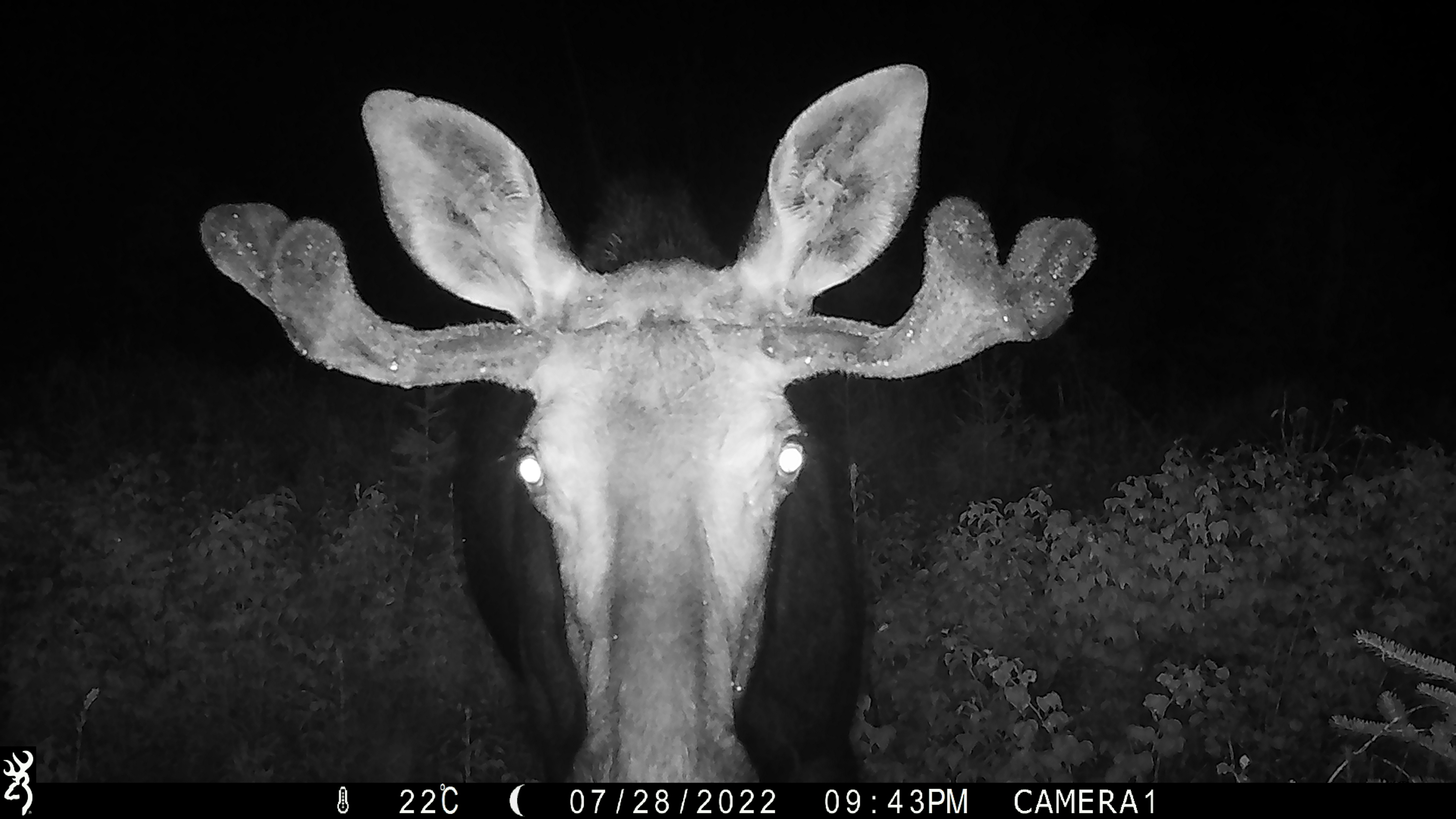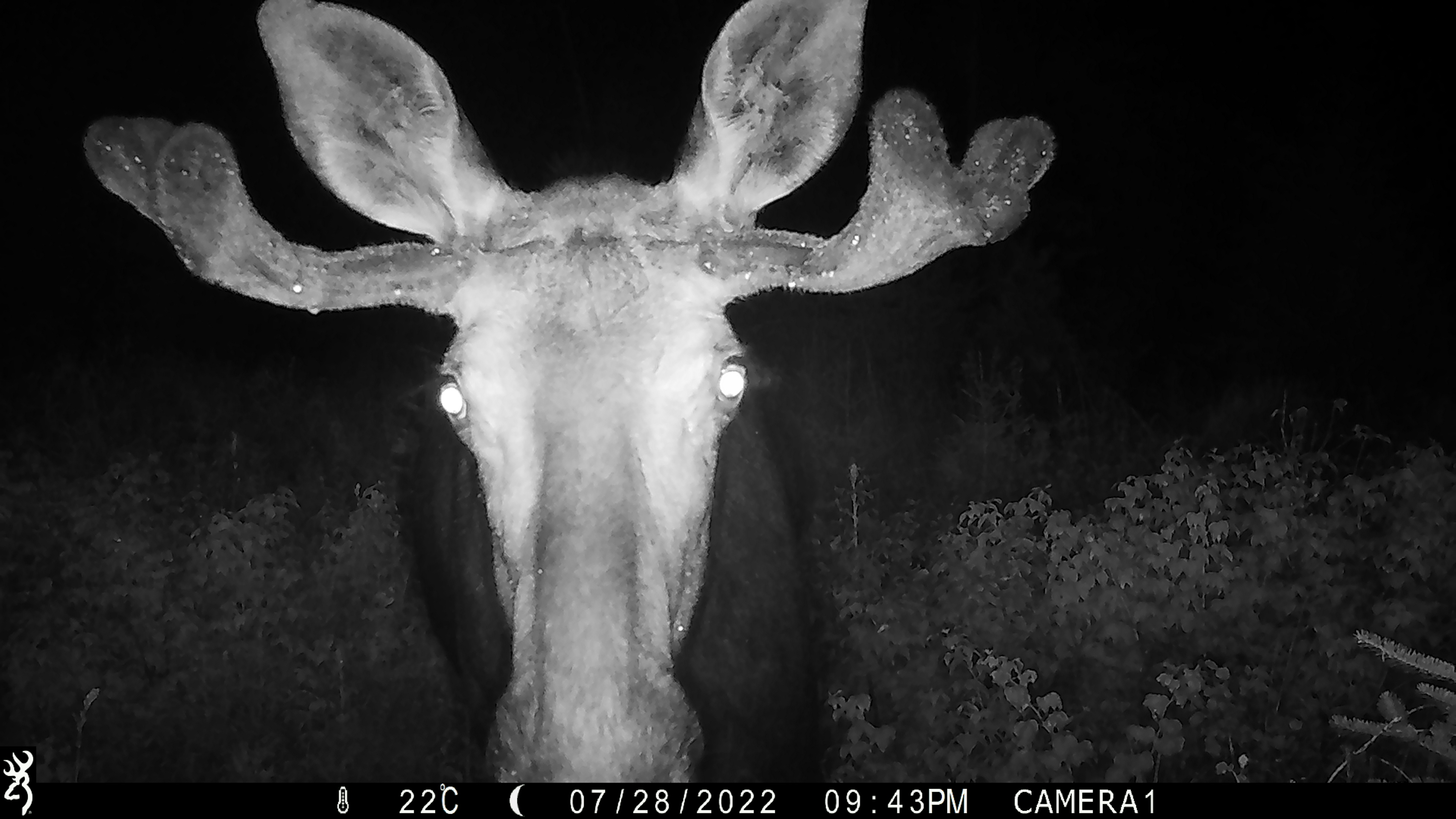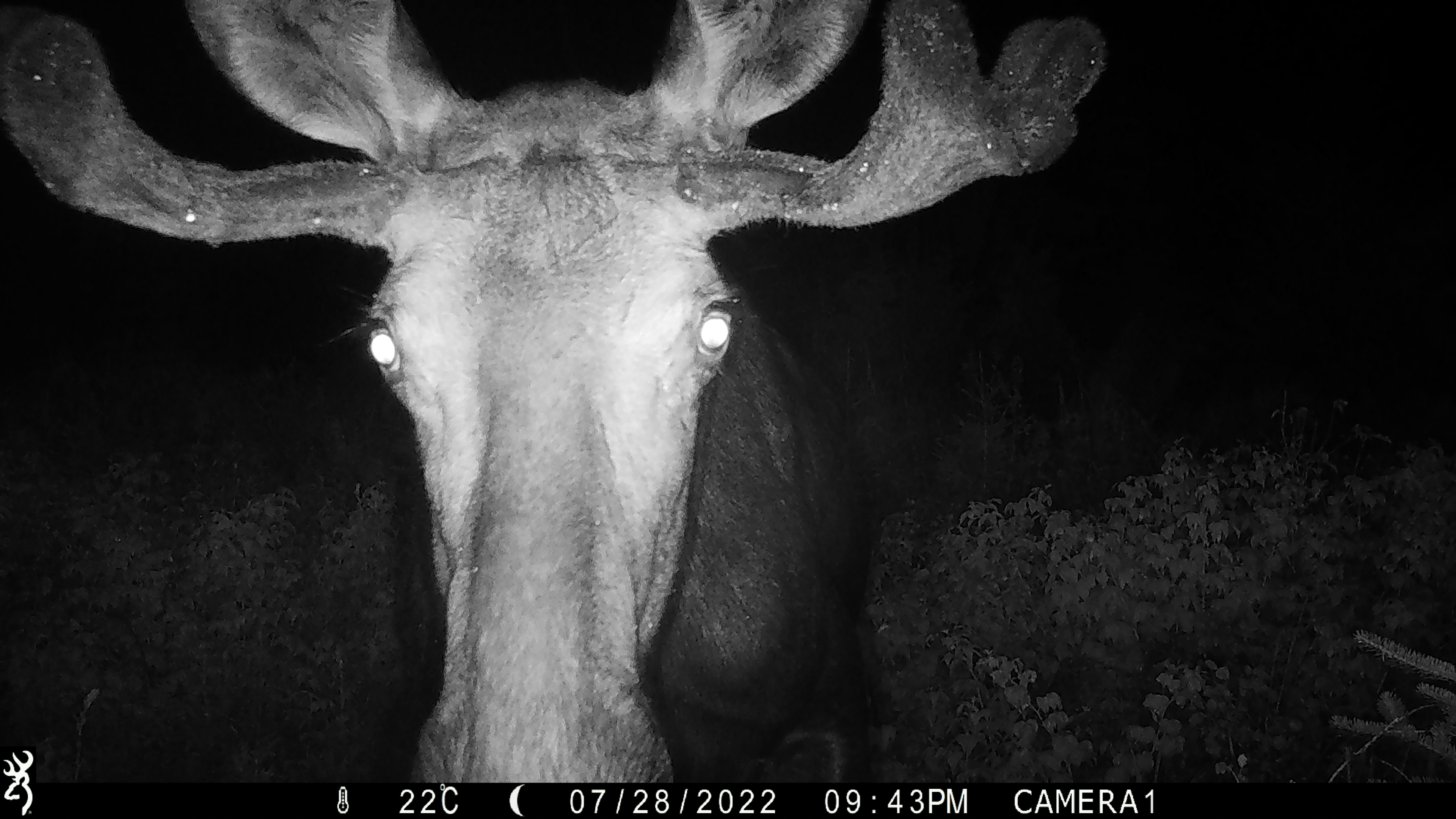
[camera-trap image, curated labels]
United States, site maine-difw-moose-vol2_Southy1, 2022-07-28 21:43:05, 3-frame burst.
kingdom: Animalia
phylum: Chordata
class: Mammalia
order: Artiodactyla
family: Cervidae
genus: Alces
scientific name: Alces alces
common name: moose